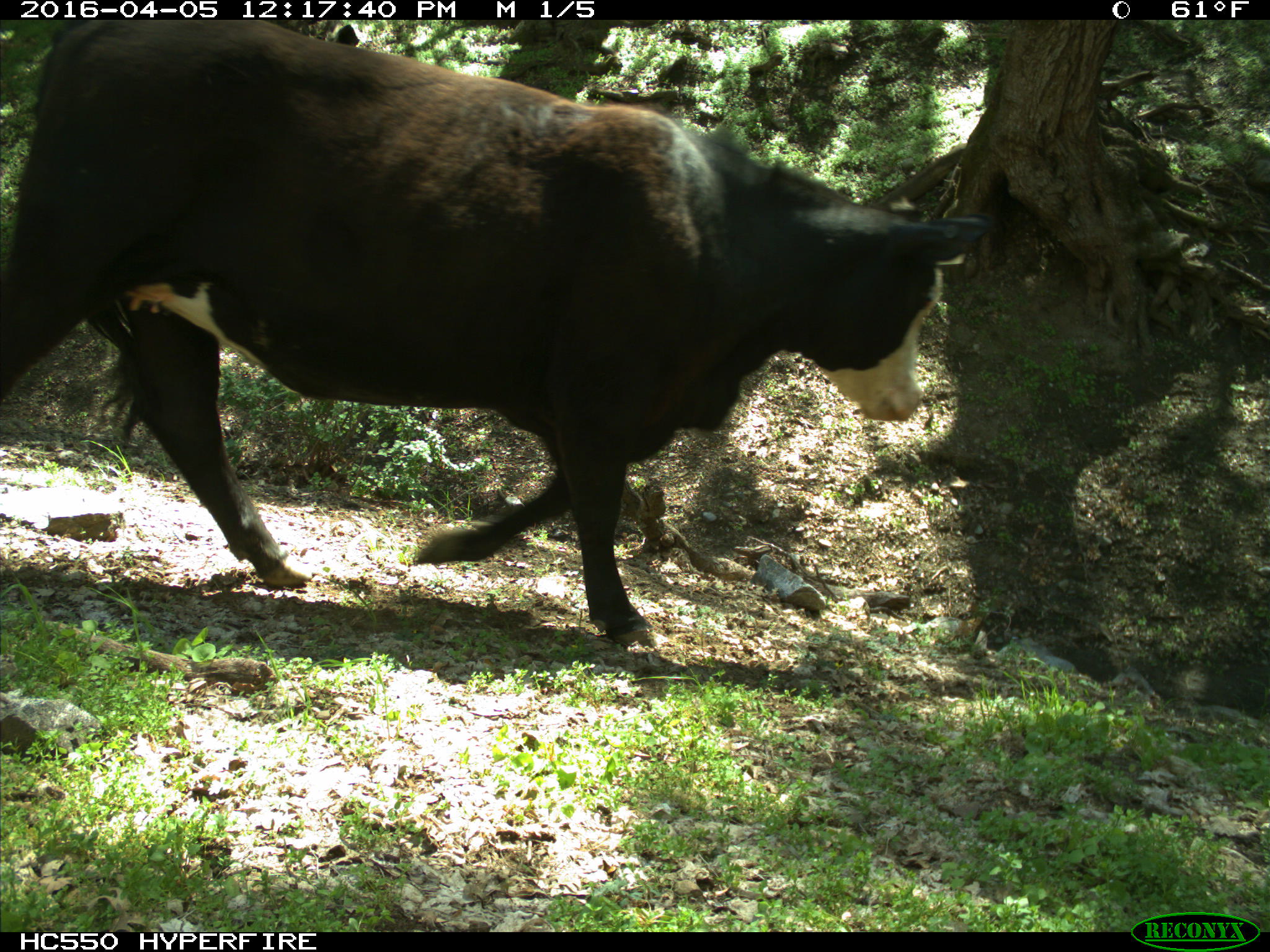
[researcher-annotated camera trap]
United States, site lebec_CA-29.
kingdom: Animalia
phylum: Chordata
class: Mammalia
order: Artiodactyla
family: Bovidae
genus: Bos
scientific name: Bos taurus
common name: domestic cow